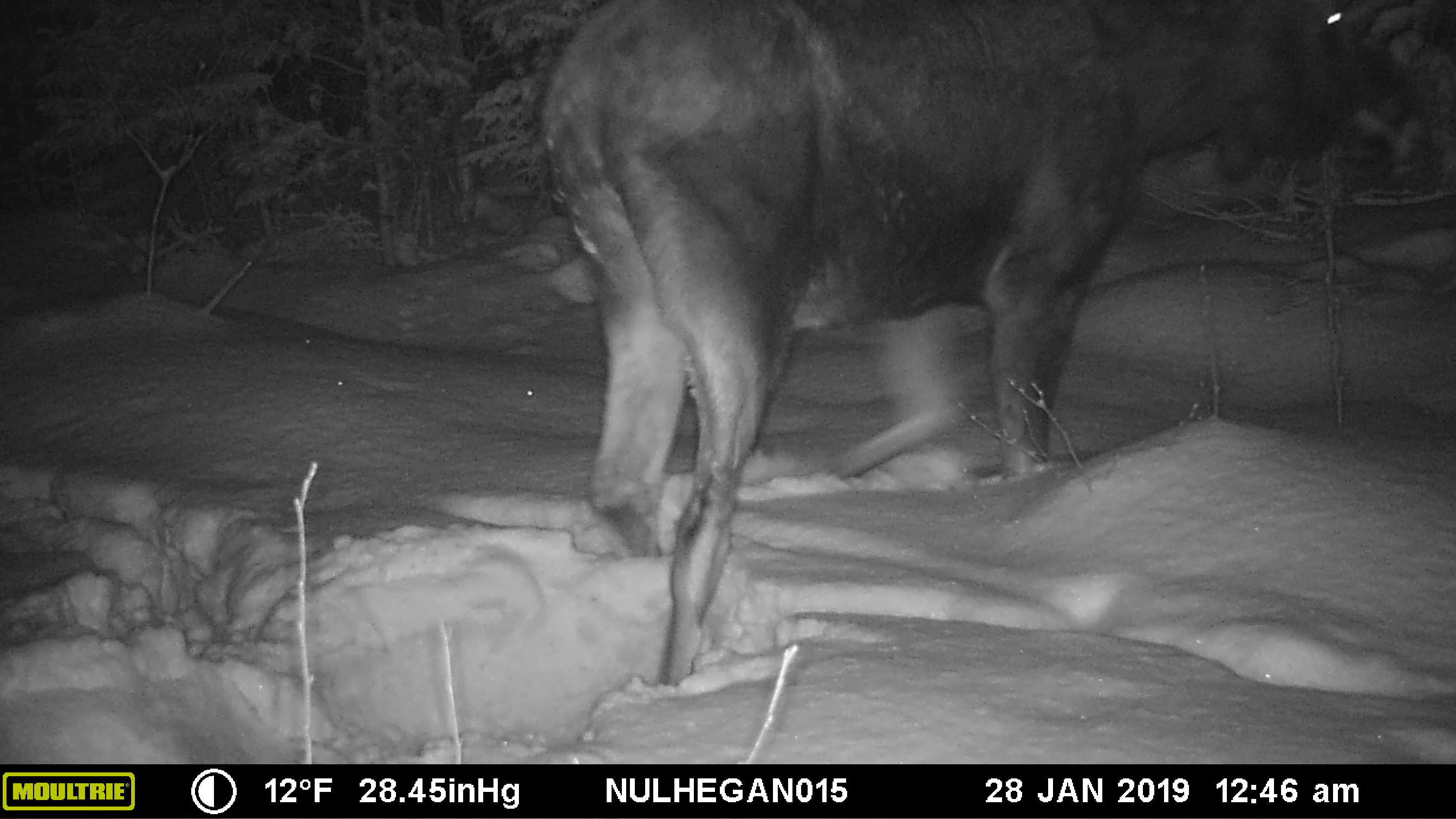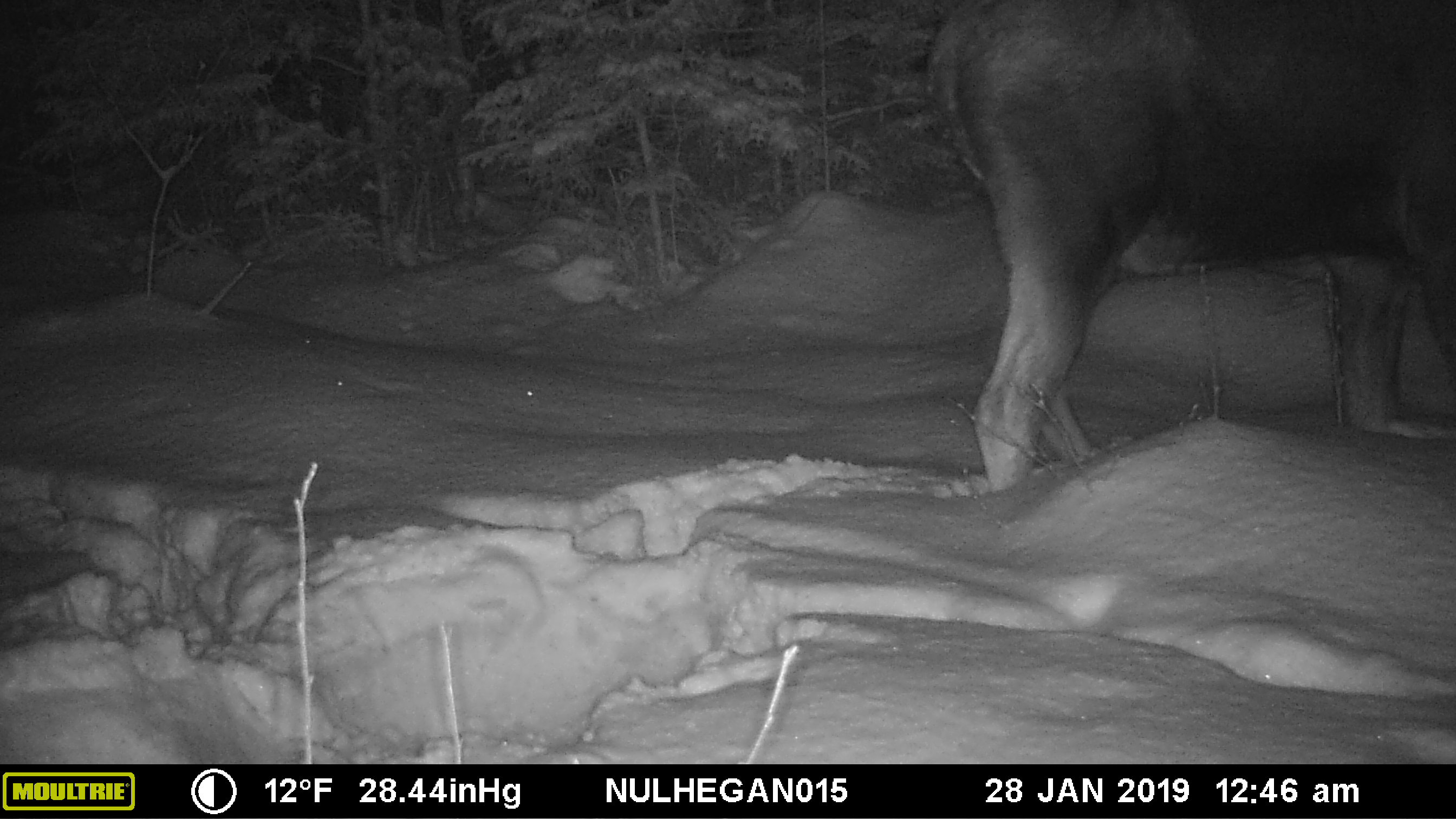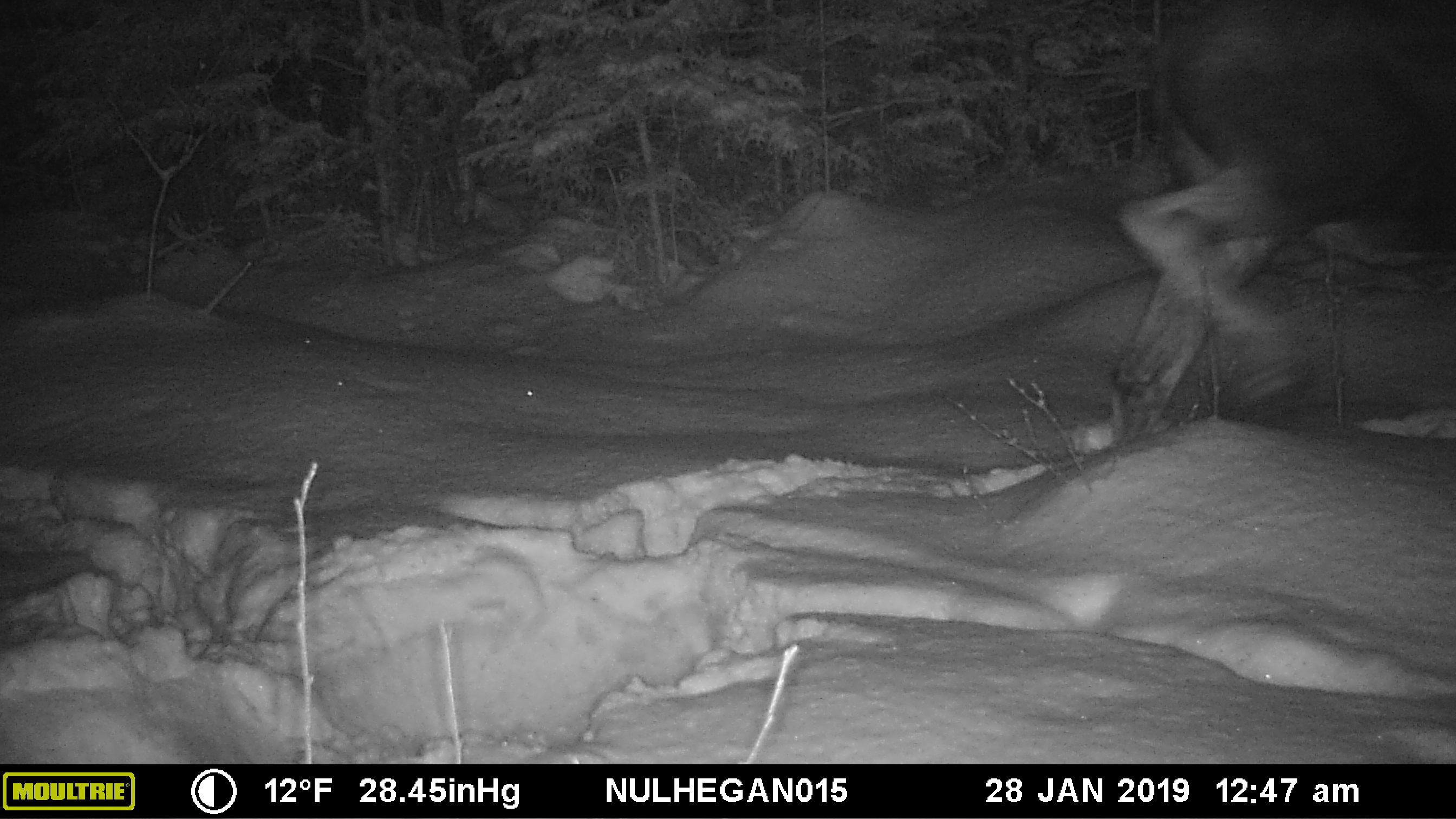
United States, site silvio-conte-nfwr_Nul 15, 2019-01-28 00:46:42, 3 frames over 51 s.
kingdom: Animalia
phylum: Chordata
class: Mammalia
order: Artiodactyla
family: Cervidae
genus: Alces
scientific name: Alces alces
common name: moose